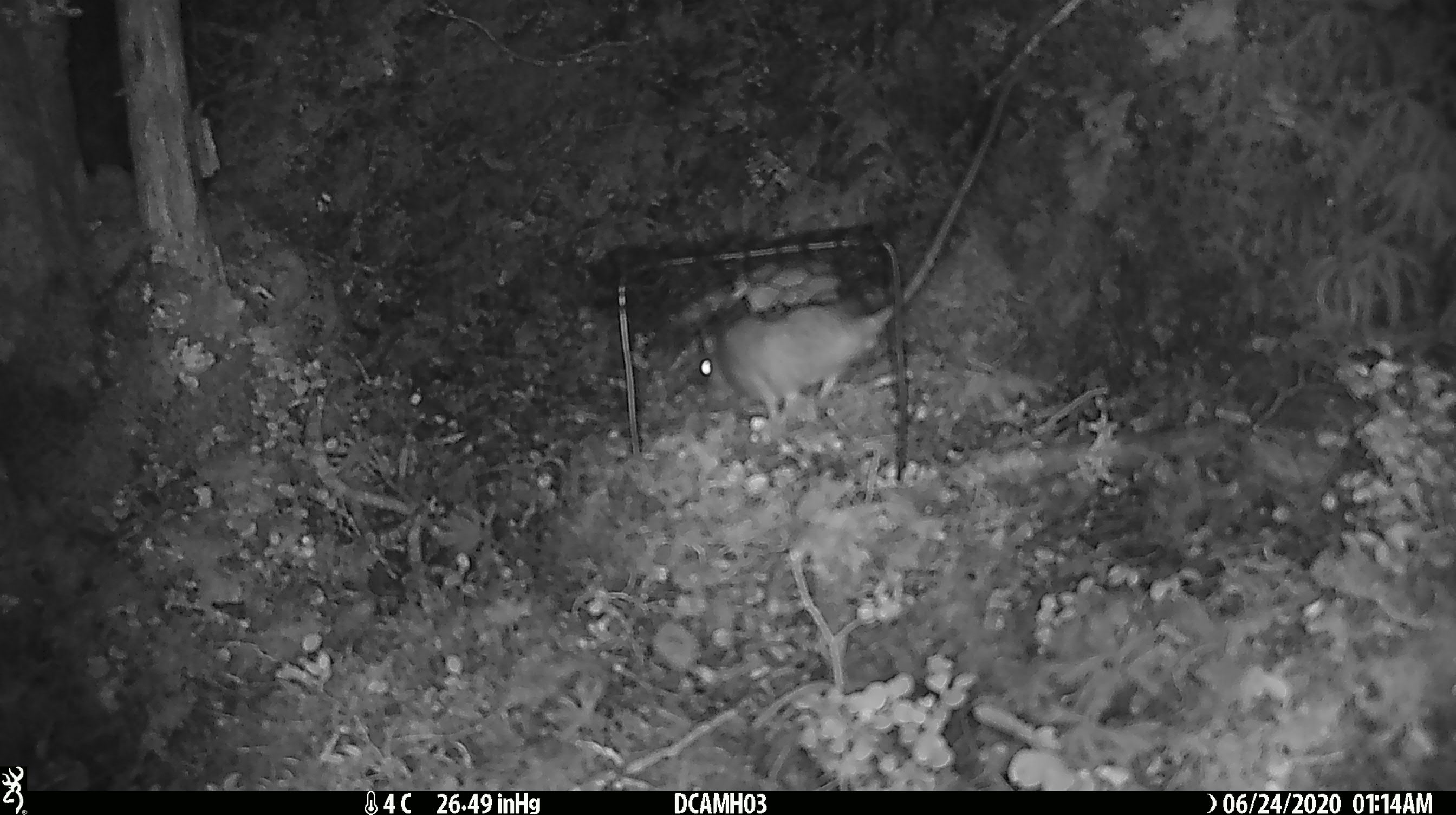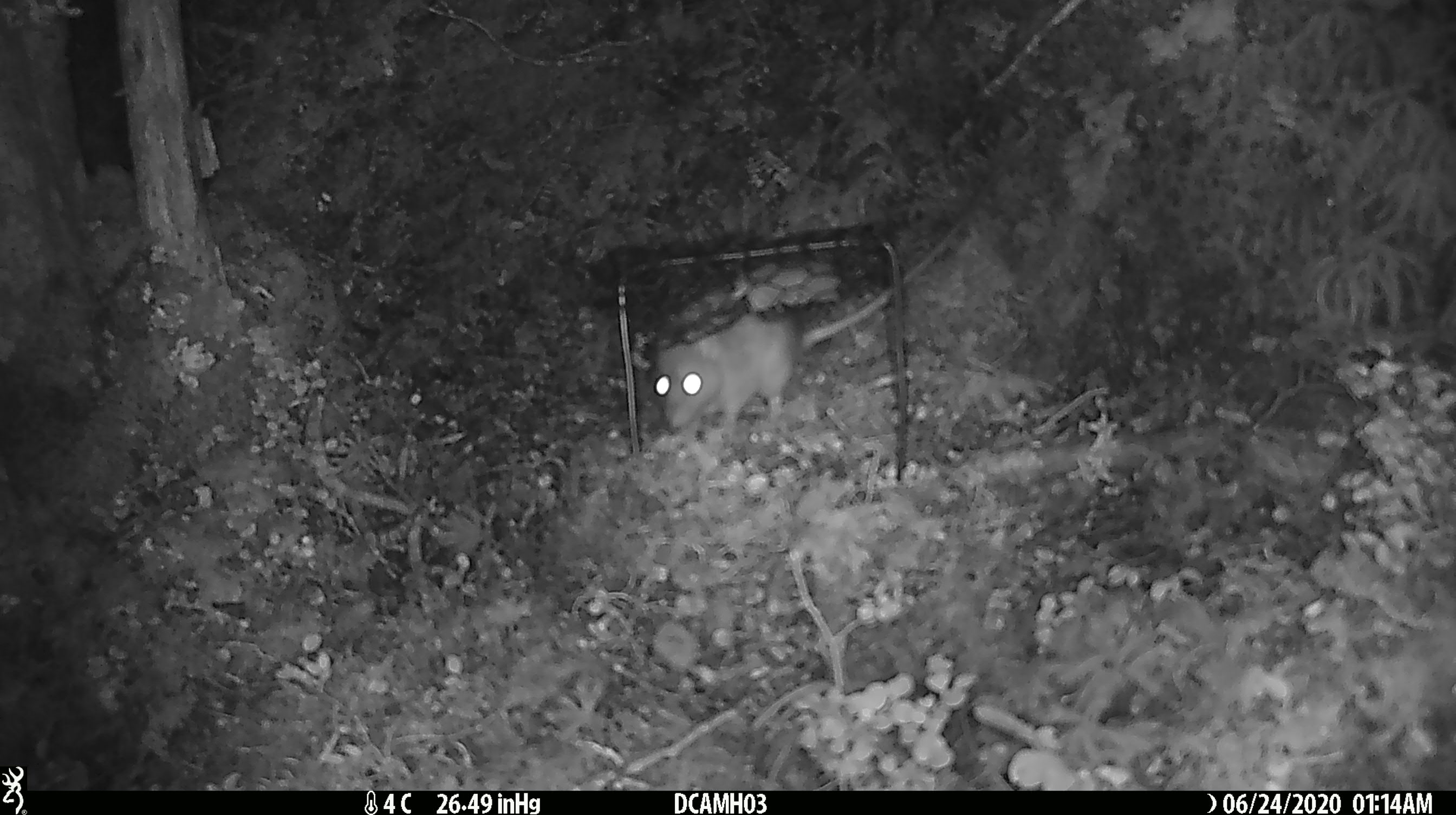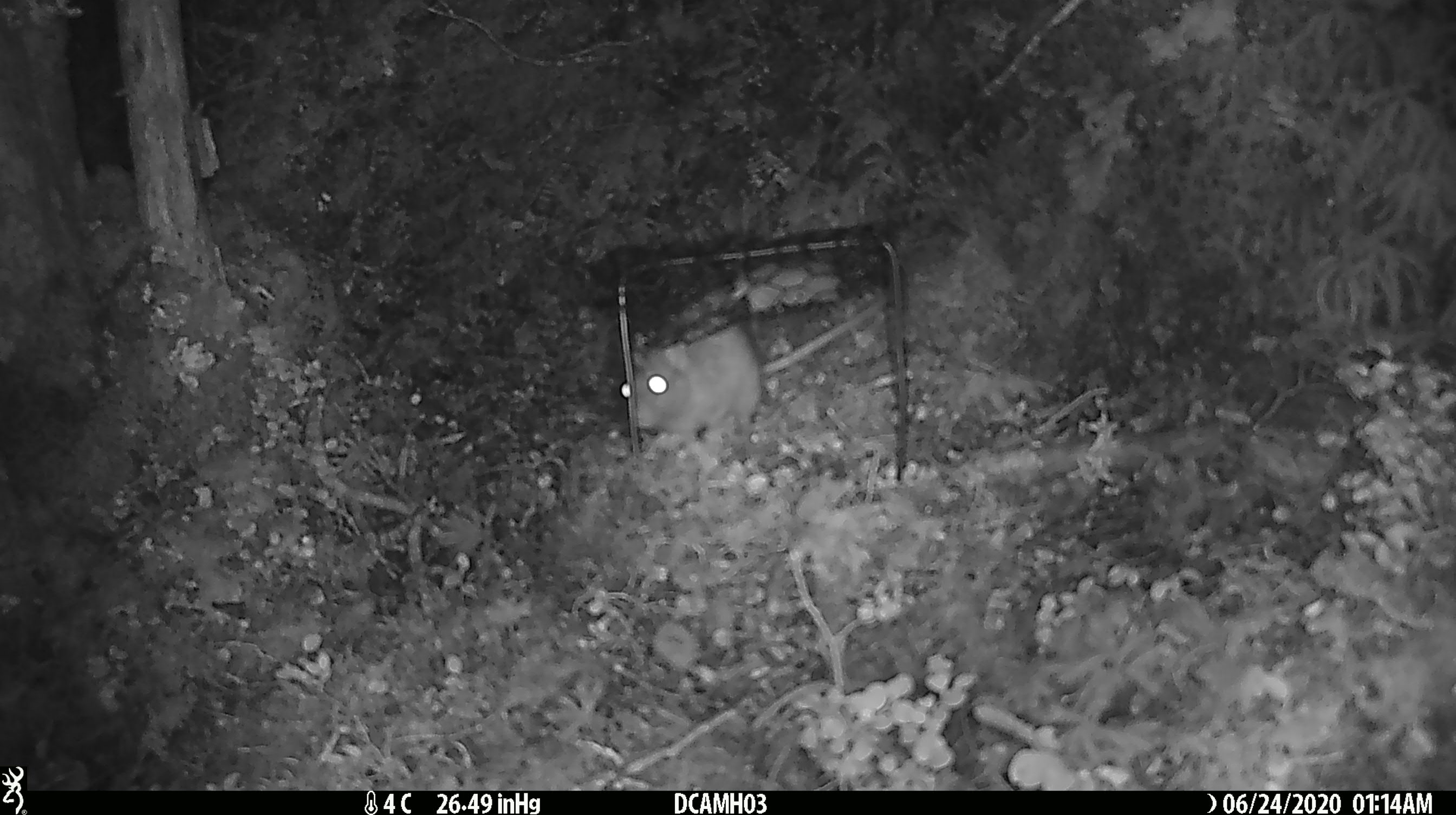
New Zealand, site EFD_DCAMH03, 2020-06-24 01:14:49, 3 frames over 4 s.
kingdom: Animalia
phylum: Chordata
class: Mammalia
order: Rodentia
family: Muridae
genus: Rattus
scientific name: Rattus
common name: rat